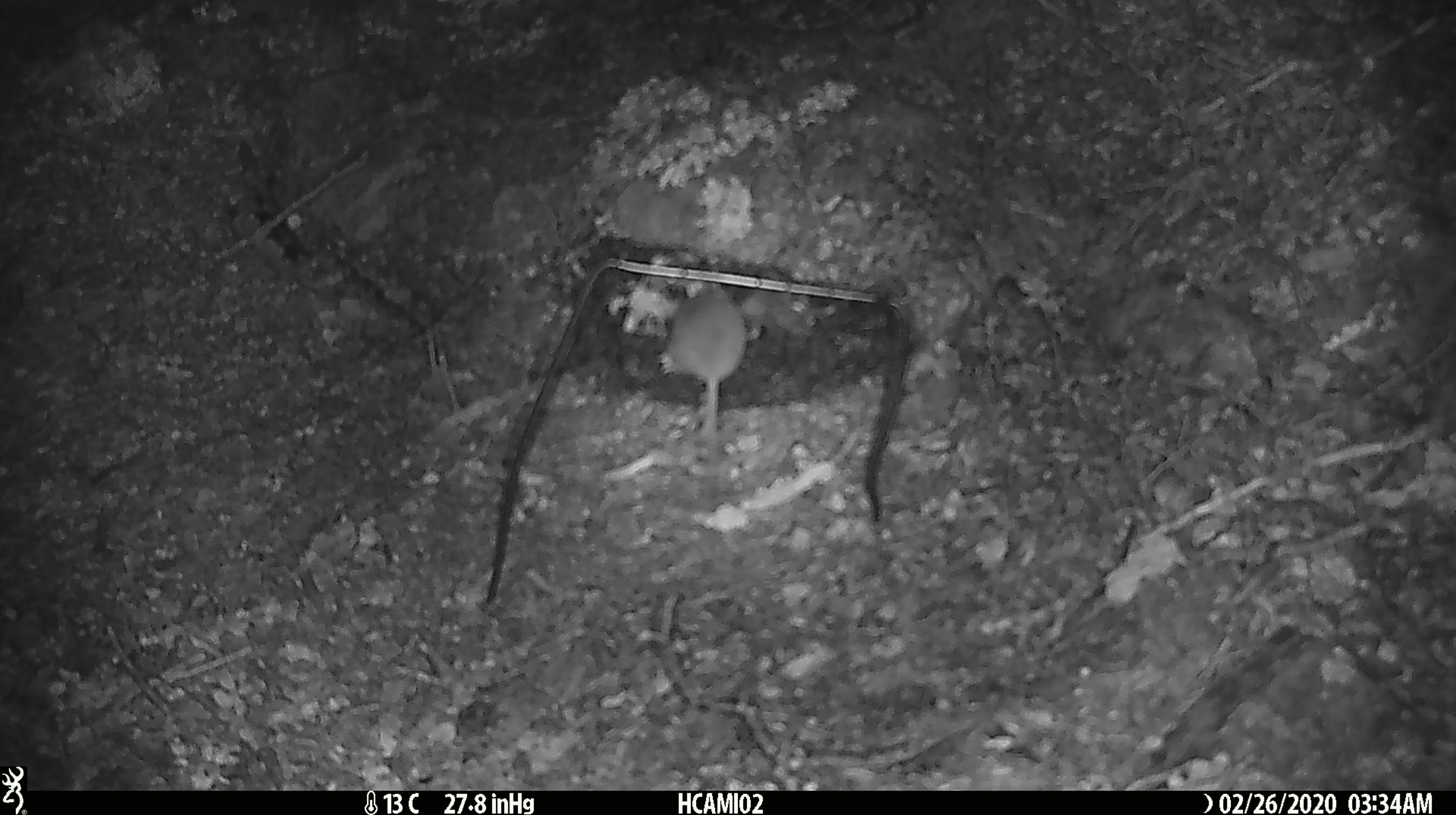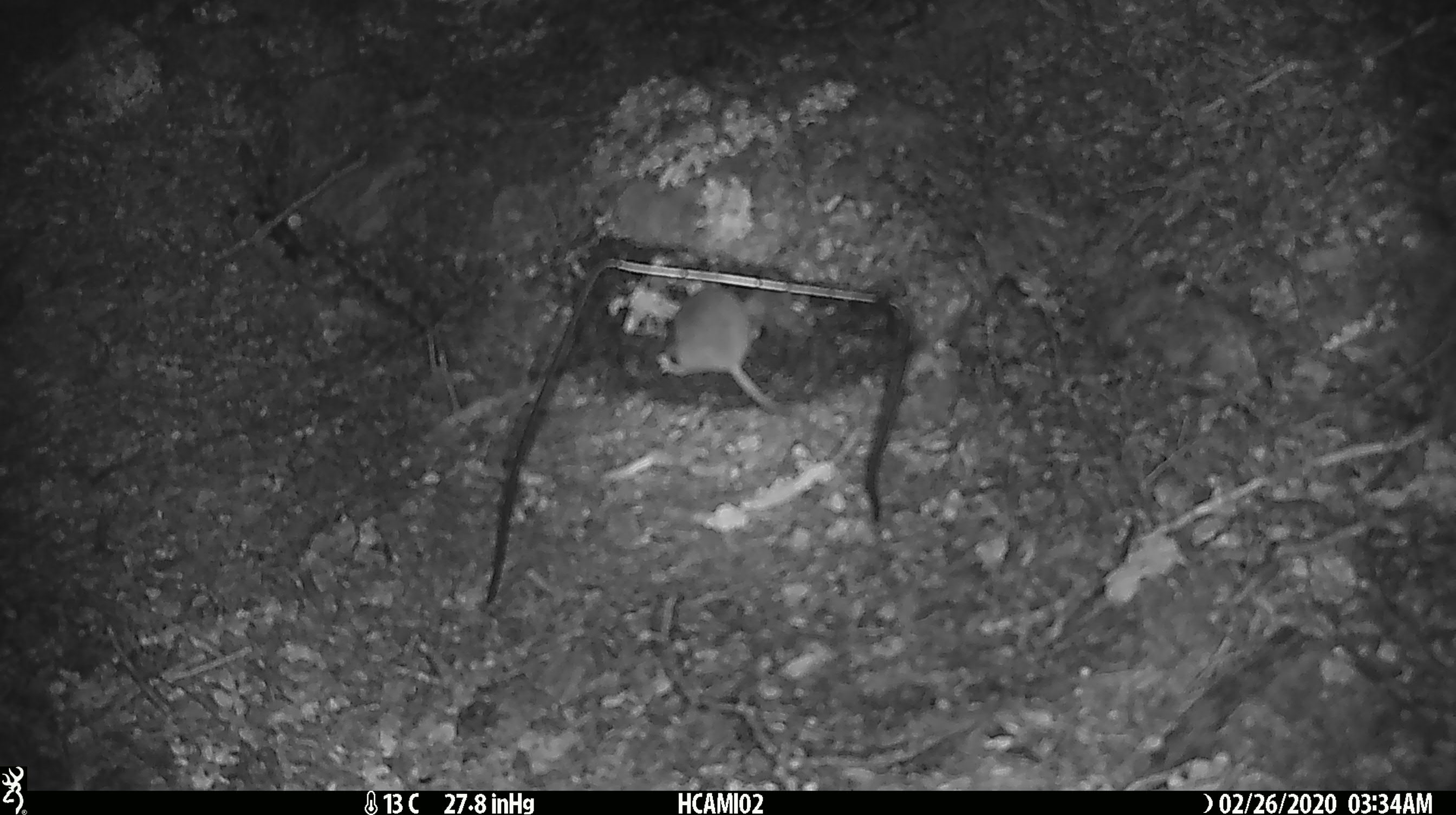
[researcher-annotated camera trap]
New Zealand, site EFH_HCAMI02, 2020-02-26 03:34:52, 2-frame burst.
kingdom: Animalia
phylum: Chordata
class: Mammalia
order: Rodentia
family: Muridae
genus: Mus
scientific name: Mus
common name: mouse